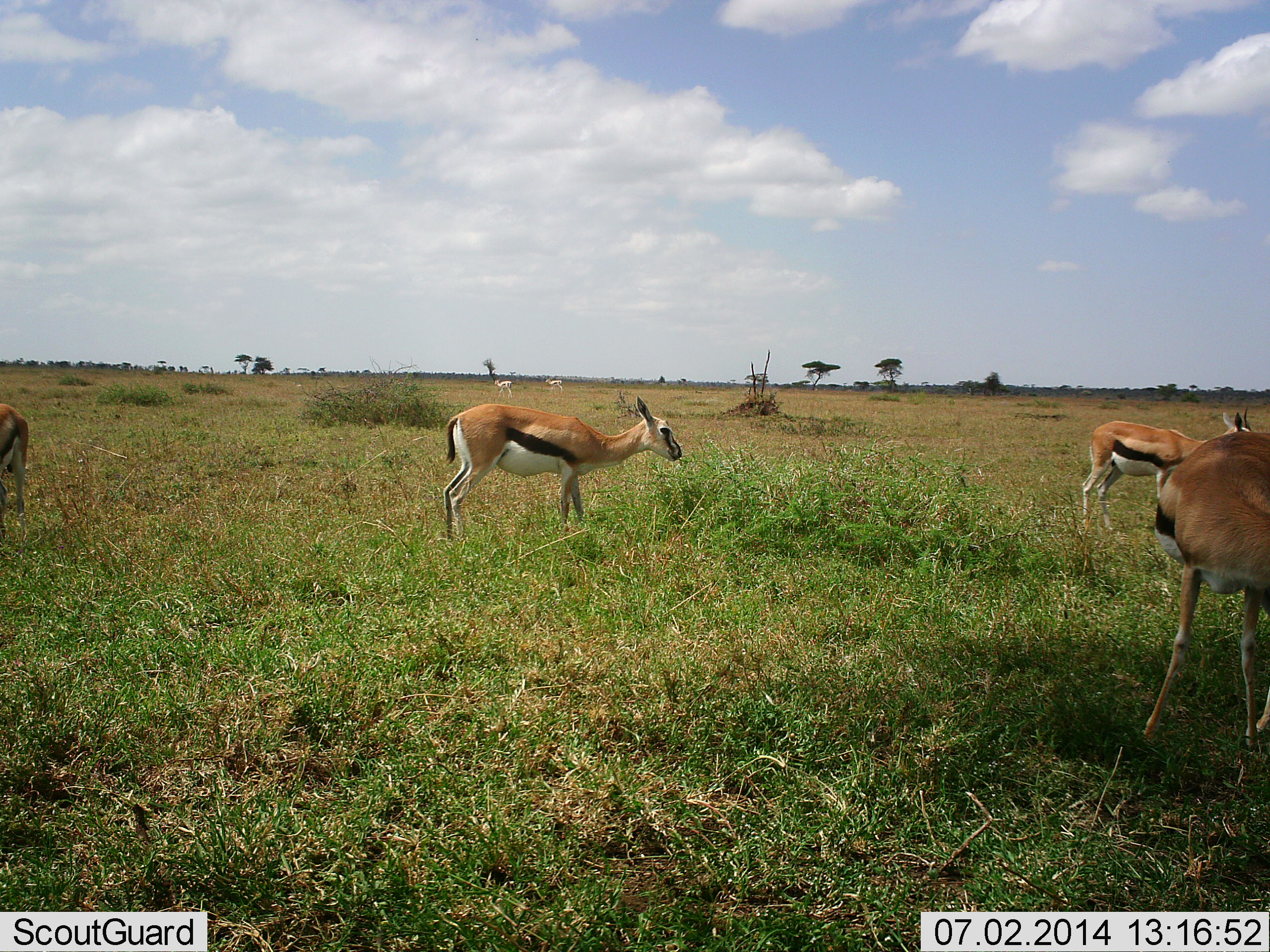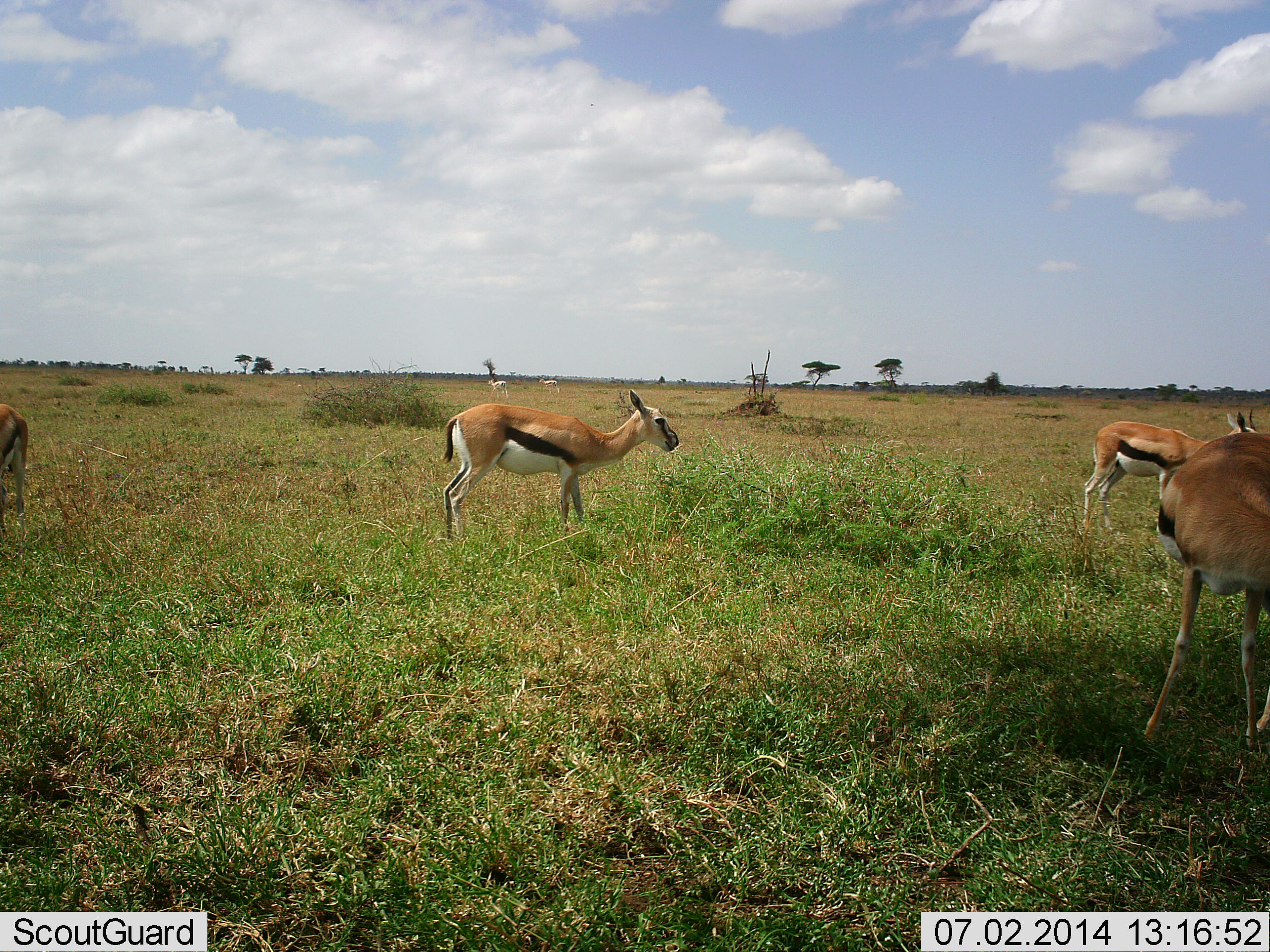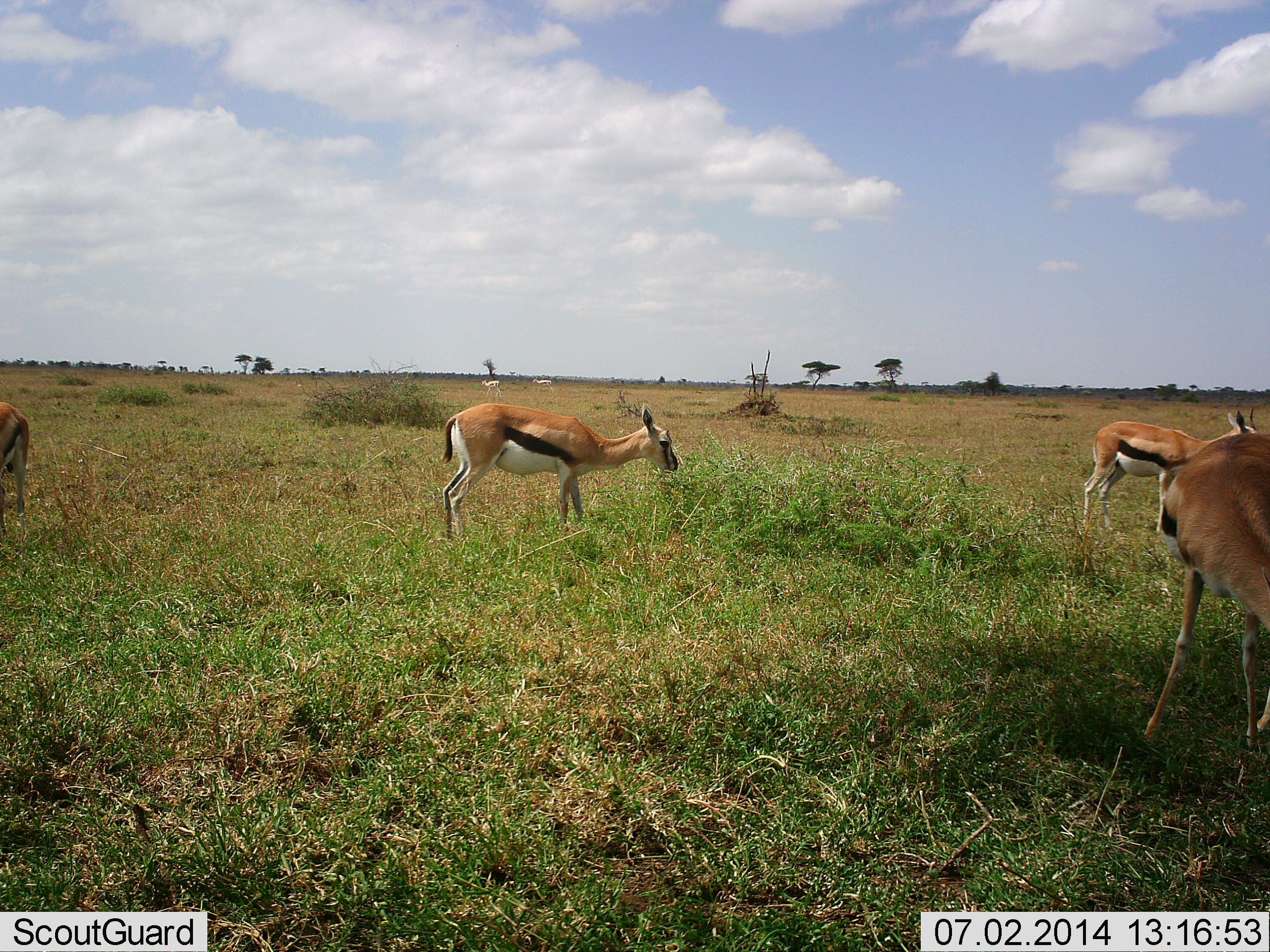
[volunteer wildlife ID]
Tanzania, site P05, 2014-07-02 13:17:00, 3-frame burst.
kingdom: Animalia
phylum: Chordata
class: Mammalia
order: Artiodactyla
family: Bovidae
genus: Eudorcas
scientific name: Eudorcas thomsonii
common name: thomson's gazelle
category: gazellethomsons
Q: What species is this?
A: Gazellethomsons (thomson's gazelle) (Eudorcas thomsonii).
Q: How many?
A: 4.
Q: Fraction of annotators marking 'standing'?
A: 73%.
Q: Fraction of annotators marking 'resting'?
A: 0%.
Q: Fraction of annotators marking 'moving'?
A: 36%.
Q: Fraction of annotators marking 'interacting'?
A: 0%.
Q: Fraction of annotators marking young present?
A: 0%.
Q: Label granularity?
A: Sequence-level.